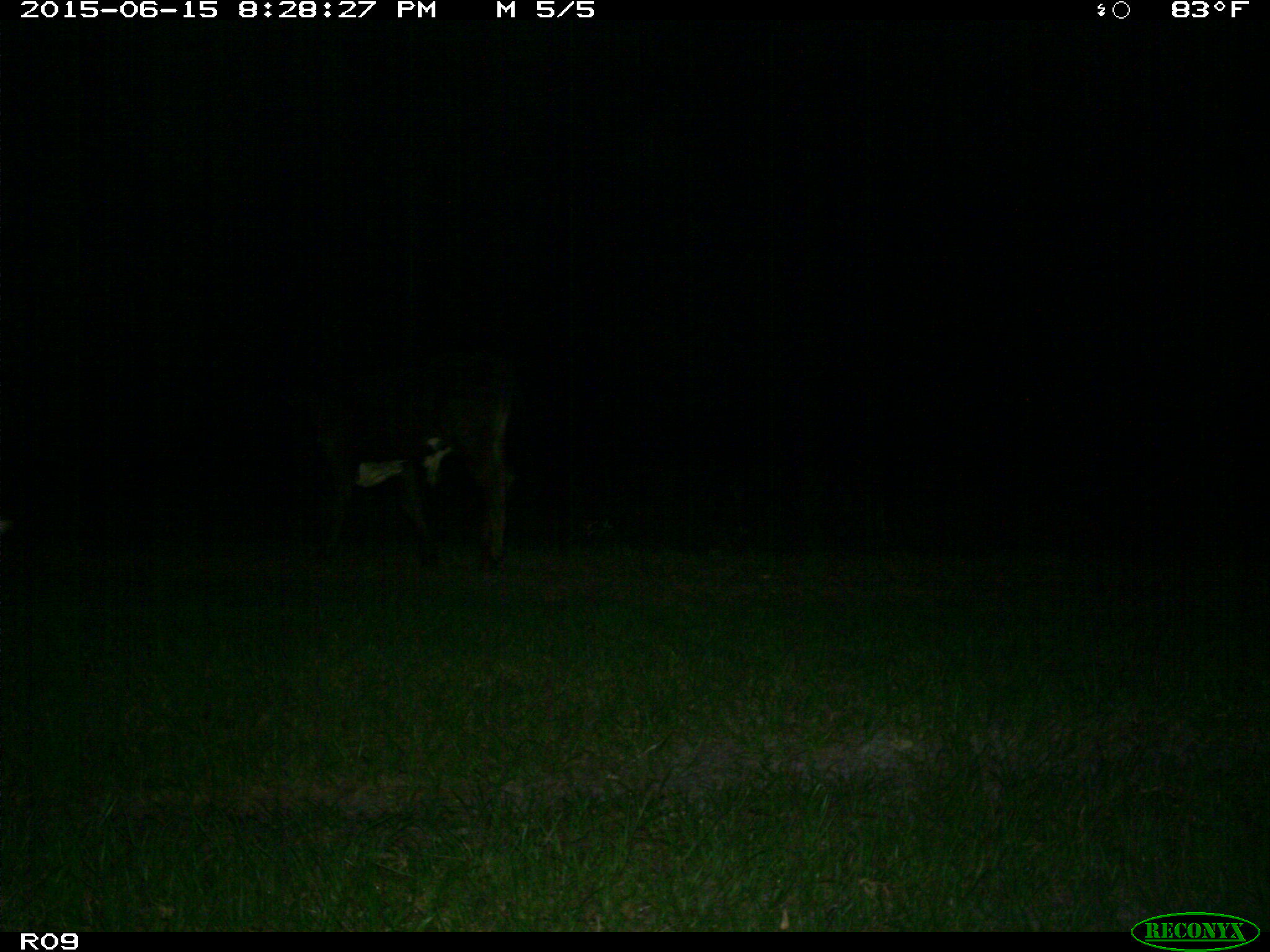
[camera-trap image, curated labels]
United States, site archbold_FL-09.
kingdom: Animalia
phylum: Chordata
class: Mammalia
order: Artiodactyla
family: Bovidae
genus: Bos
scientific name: Bos taurus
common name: domestic cow